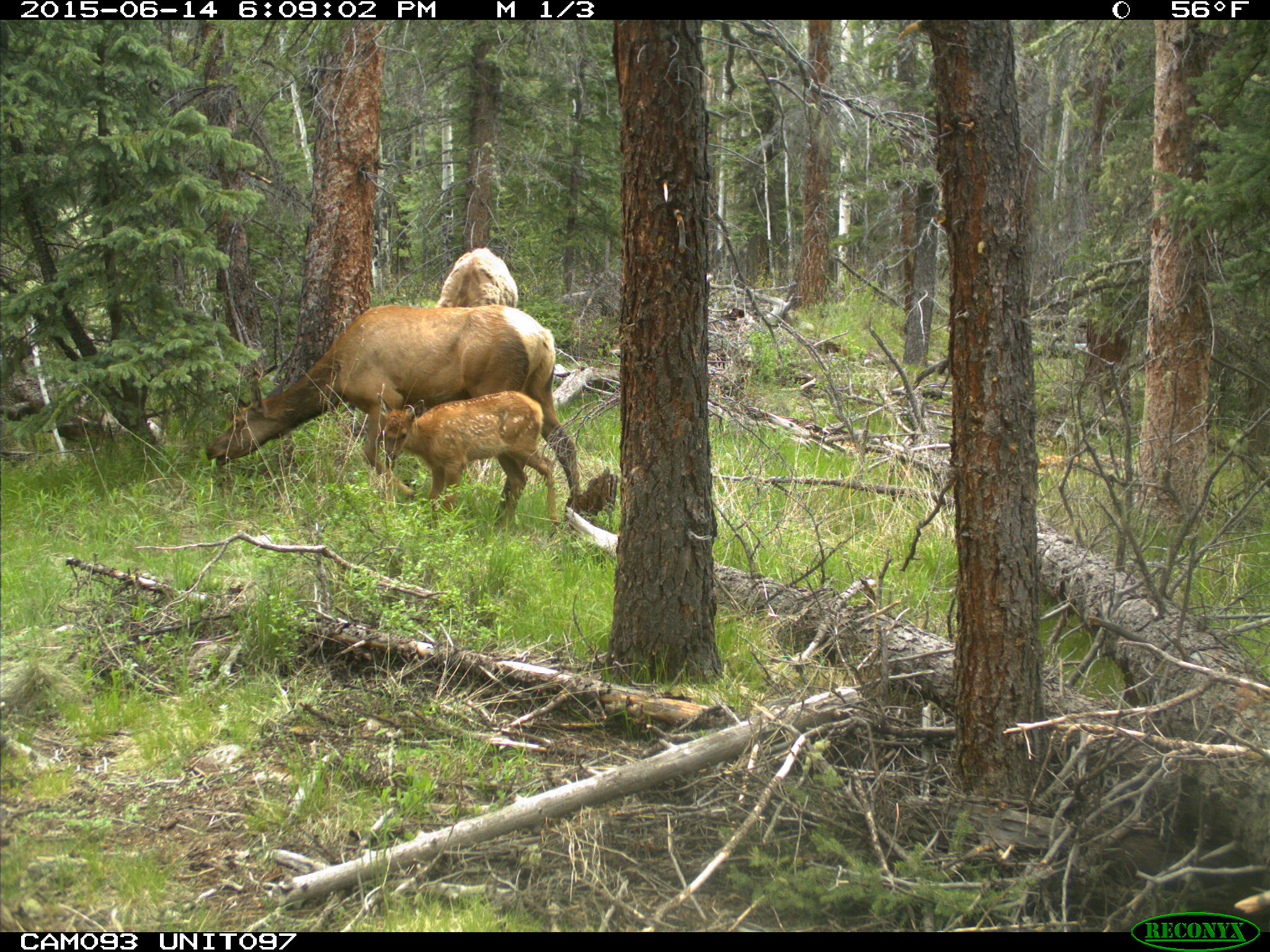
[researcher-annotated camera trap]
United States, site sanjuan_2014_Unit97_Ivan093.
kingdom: Animalia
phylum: Chordata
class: Mammalia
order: Artiodactyla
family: Cervidae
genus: Cervus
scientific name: Cervus elaphus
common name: red deer